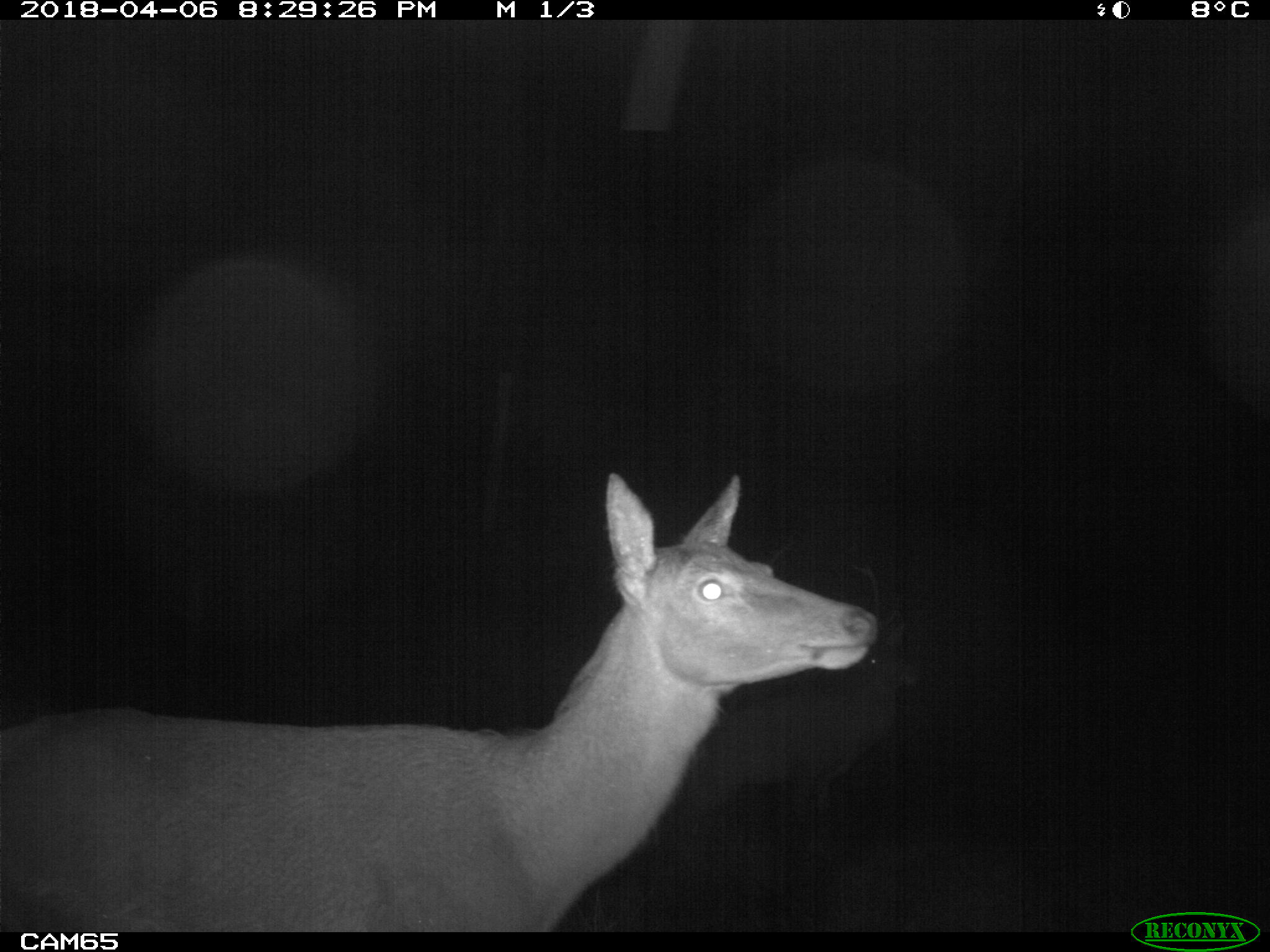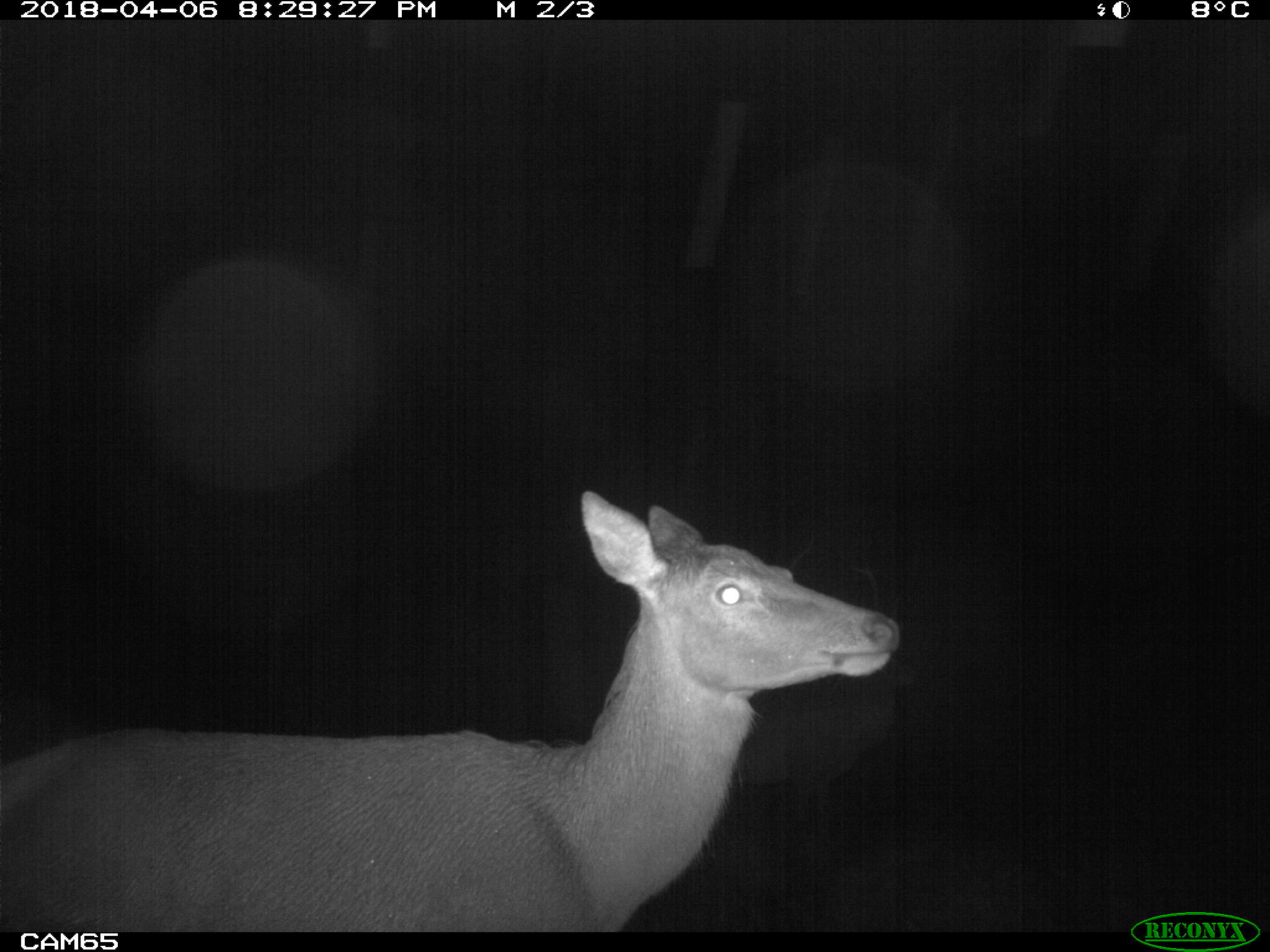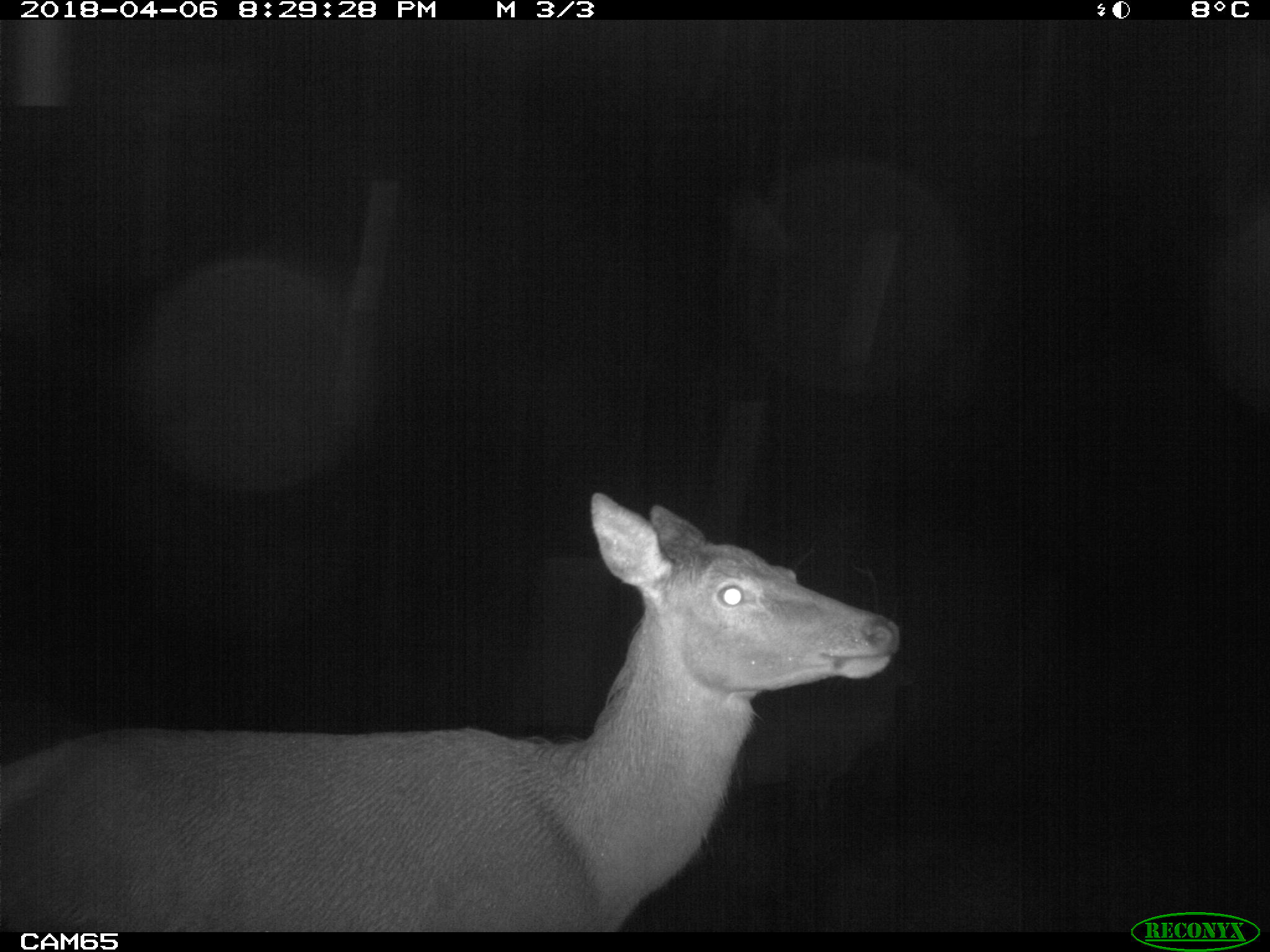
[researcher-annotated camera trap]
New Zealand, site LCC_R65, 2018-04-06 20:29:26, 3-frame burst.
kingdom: Animalia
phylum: Chordata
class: Mammalia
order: Artiodactyla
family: Cervidae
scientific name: Cervidae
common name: deer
Deer (Cervidae).